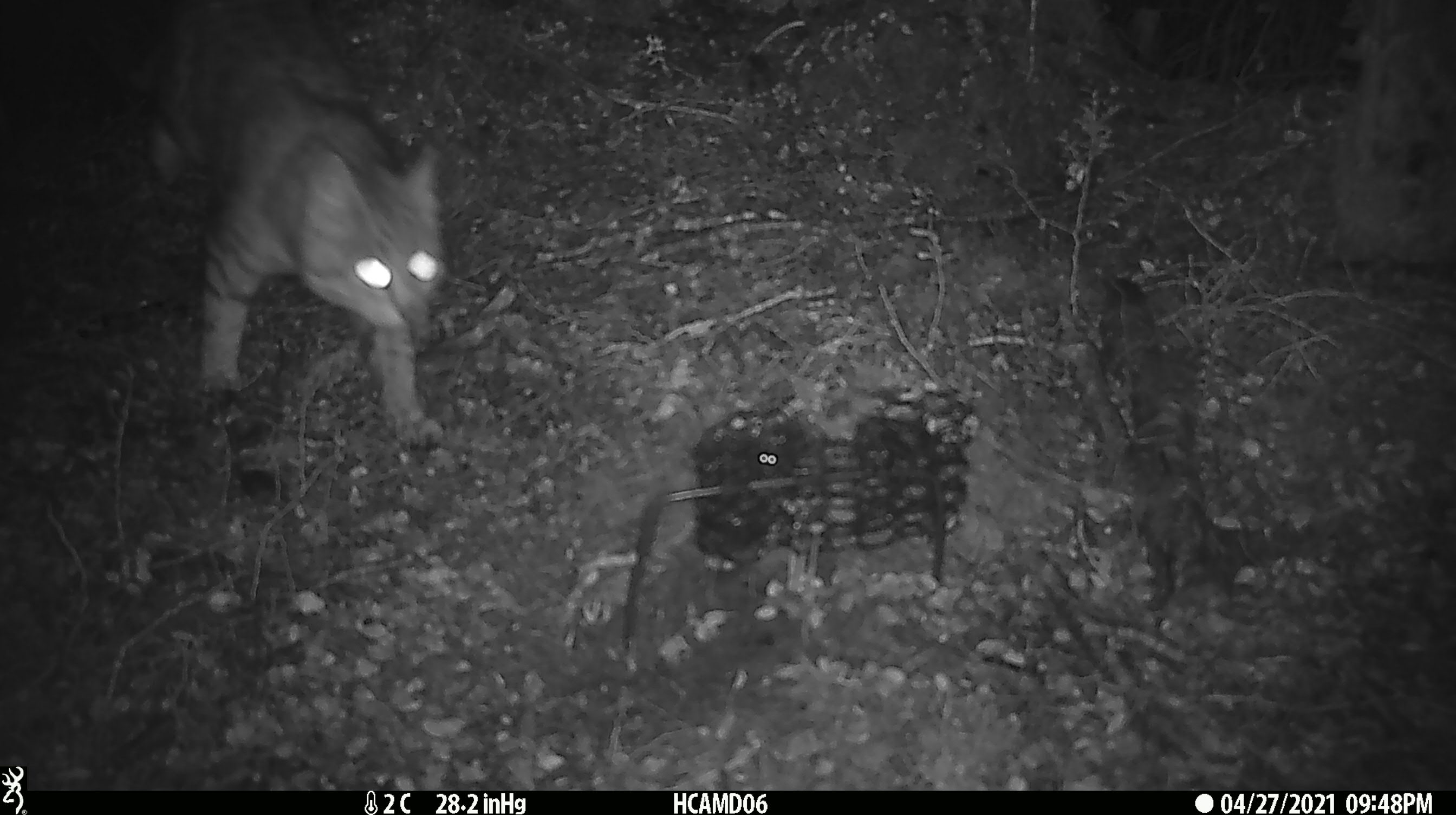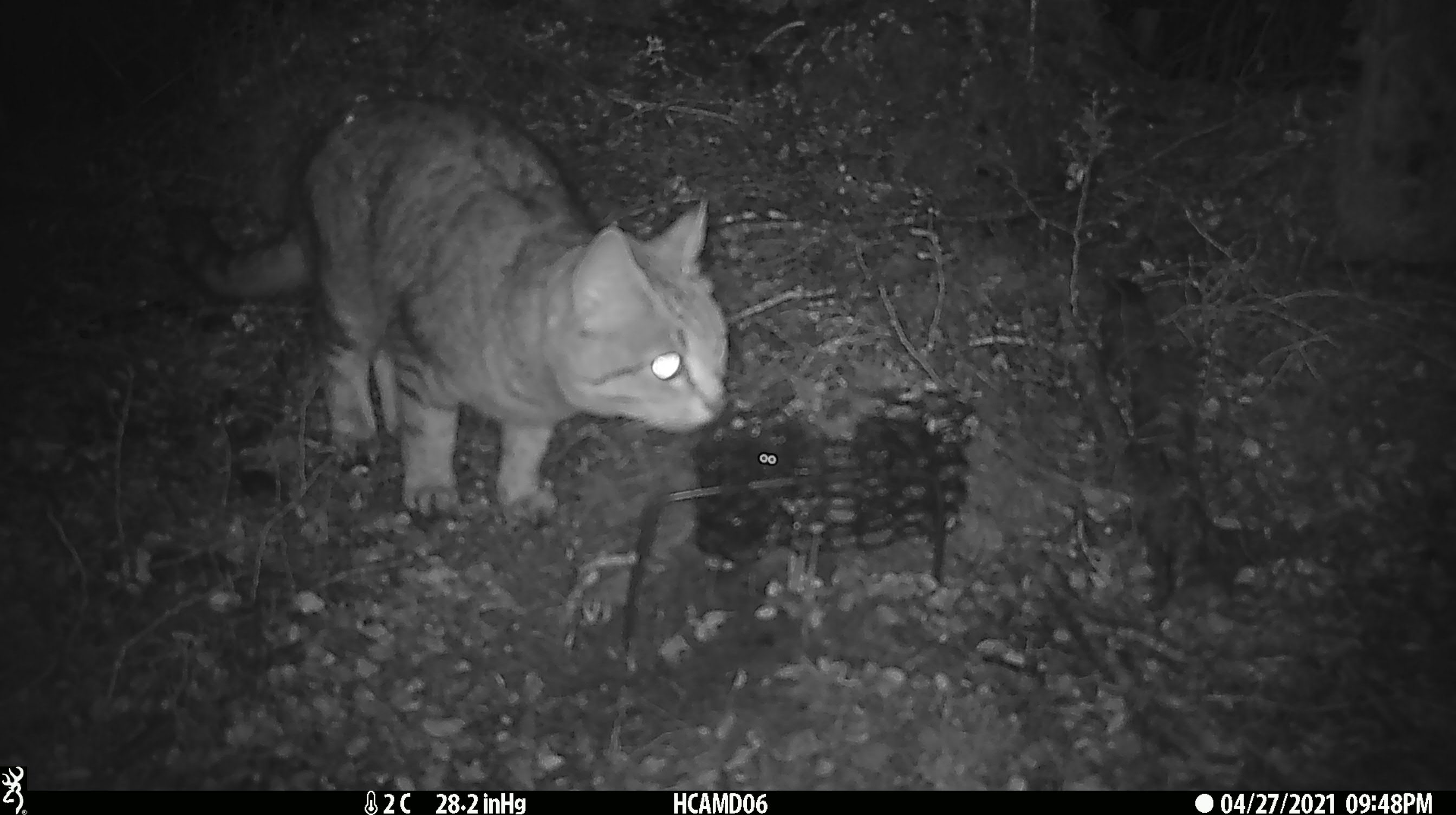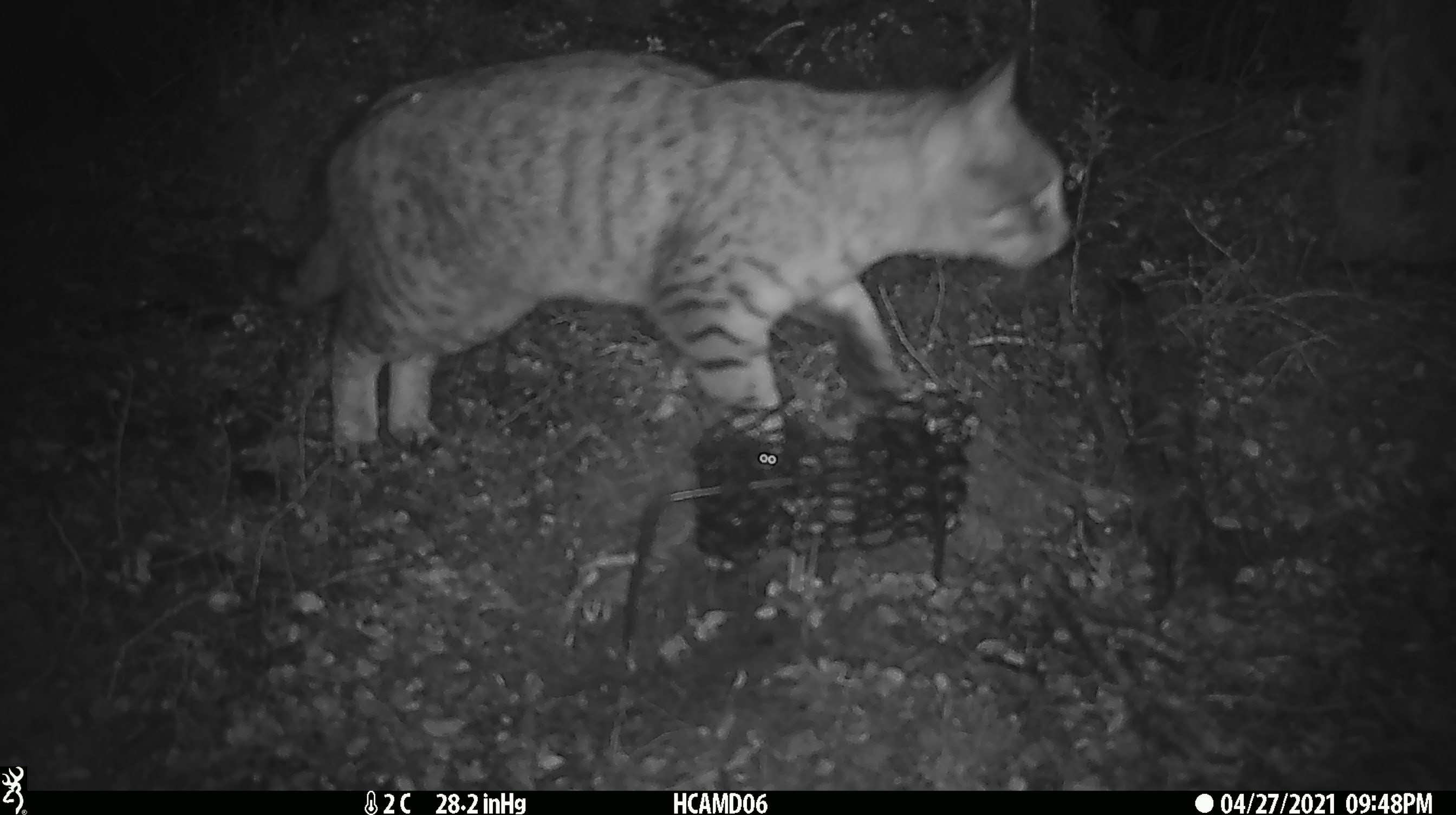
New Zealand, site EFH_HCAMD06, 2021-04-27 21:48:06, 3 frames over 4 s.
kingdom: Animalia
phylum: Chordata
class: Mammalia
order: Carnivora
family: Felidae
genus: Felis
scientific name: Felis catus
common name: domestic cat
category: cat